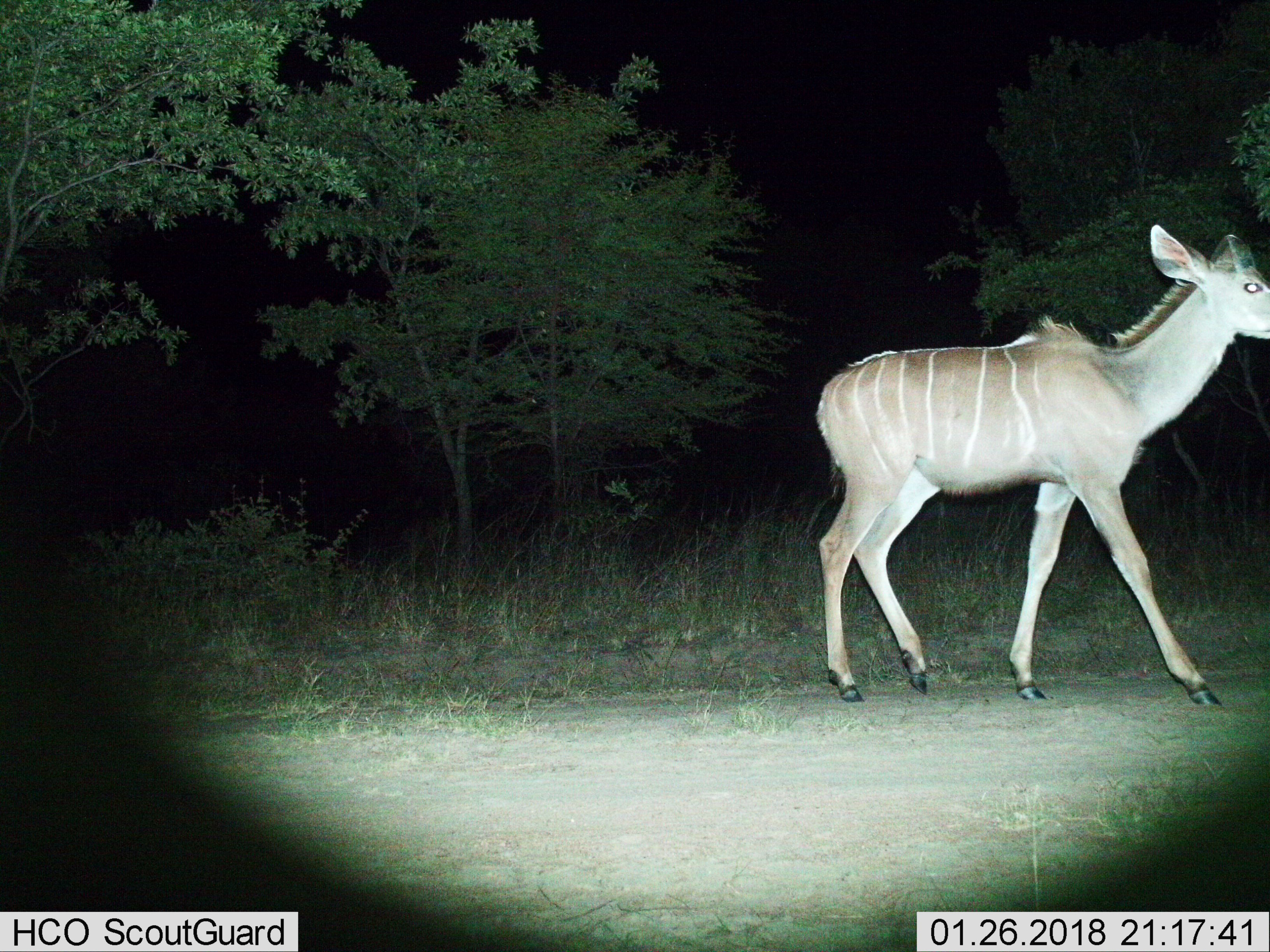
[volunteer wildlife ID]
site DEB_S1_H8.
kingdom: Animalia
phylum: Chordata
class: Mammalia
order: Artiodactyla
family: Bovidae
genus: Tragelaphus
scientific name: Tragelaphus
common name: kudu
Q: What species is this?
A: Kudu (Tragelaphus).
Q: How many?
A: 1.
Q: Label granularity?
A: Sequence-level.